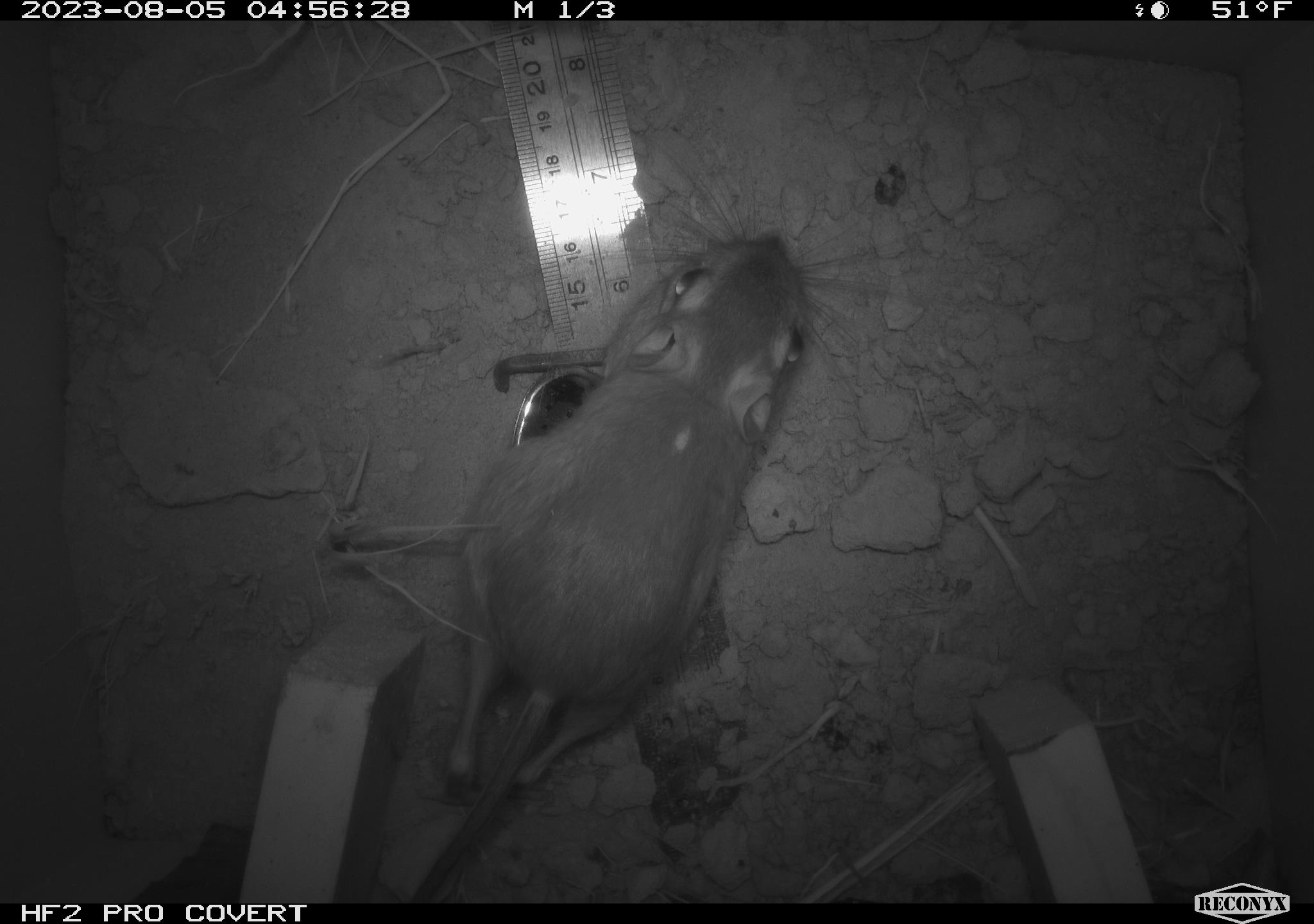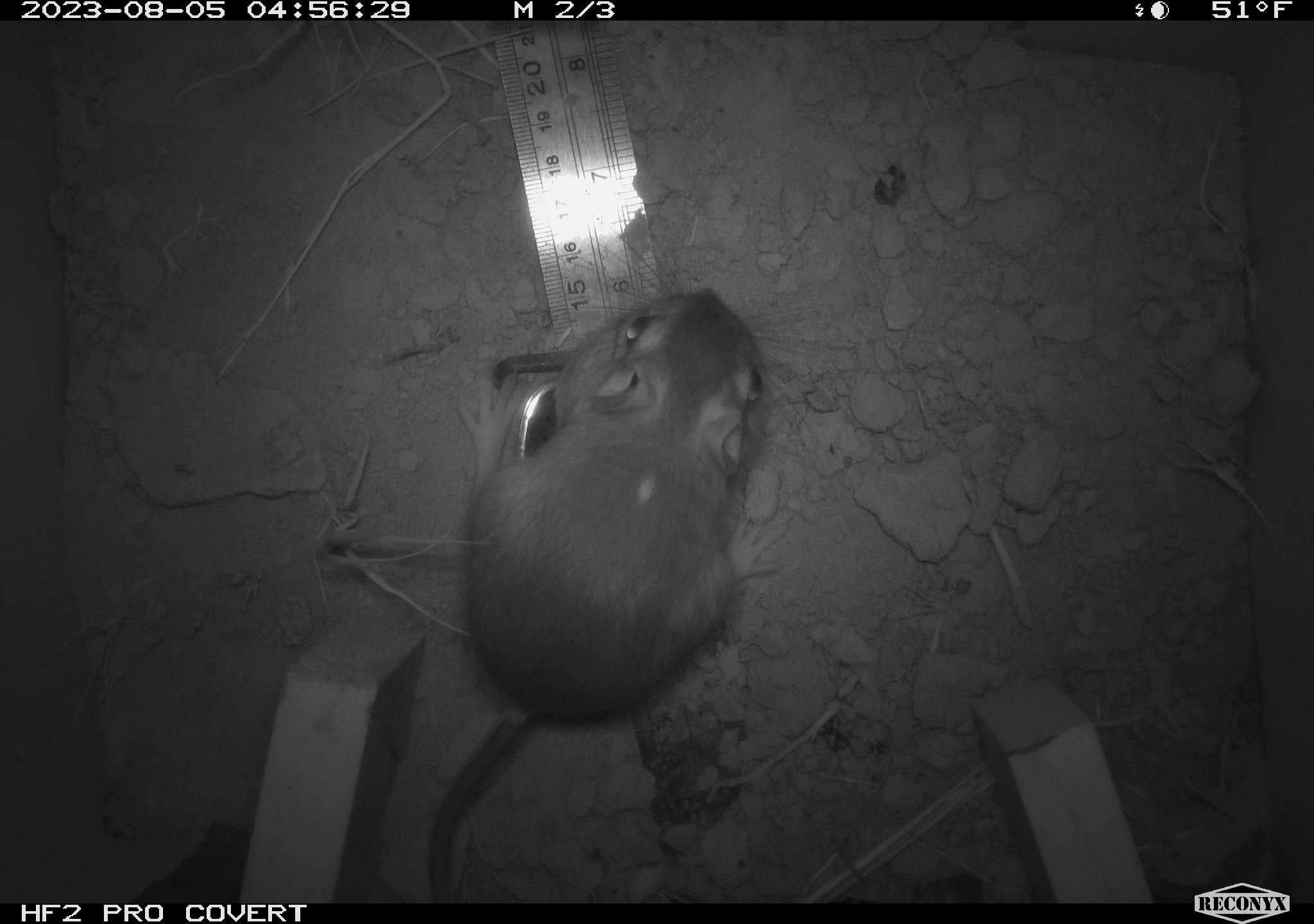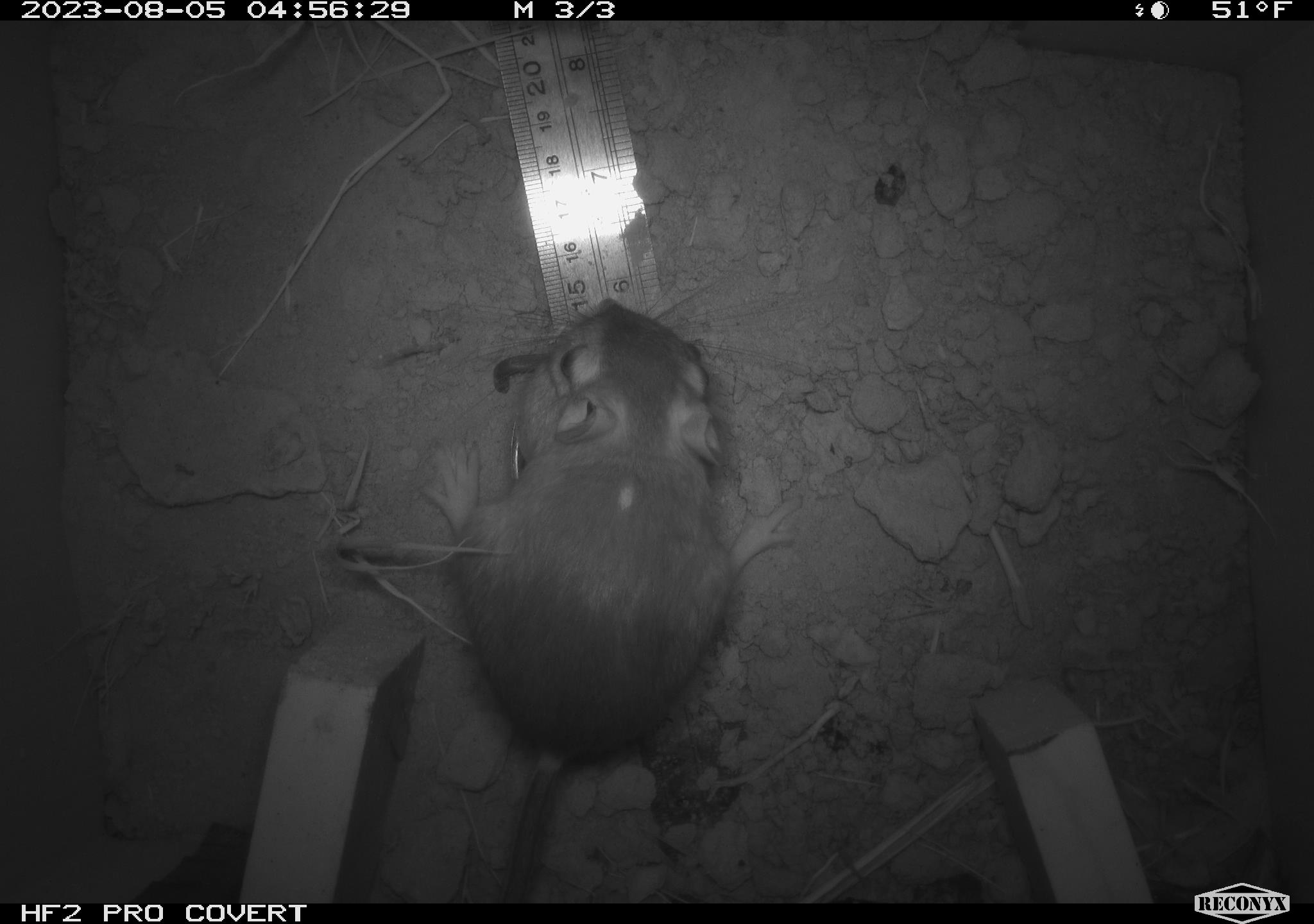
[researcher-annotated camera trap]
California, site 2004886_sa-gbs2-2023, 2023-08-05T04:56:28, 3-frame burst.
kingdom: Animalia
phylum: Chordata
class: Mammalia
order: Rodentia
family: Heteromyidae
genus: Dipodomys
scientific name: Dipodomys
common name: kangaroo rats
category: dipodomys species